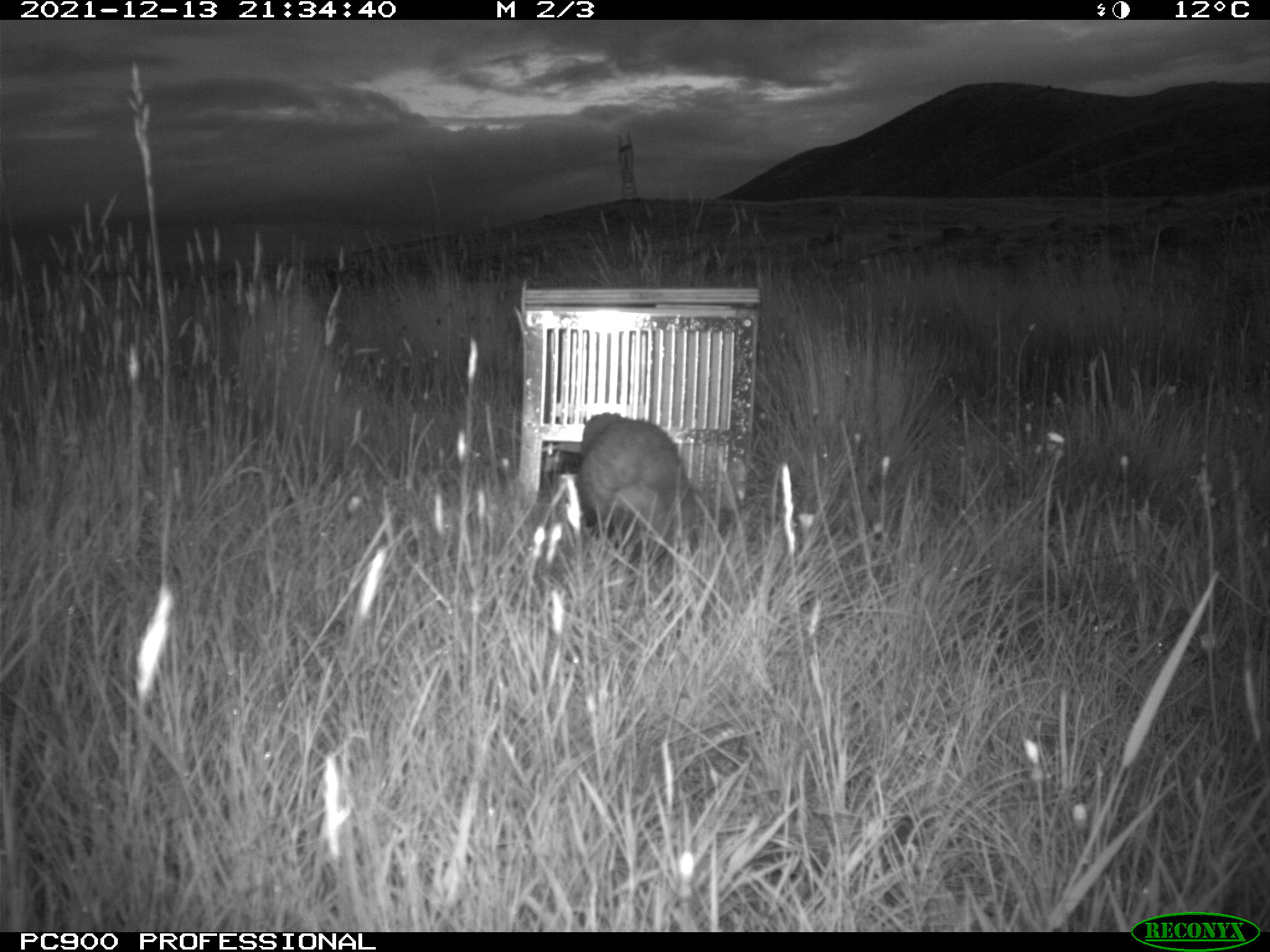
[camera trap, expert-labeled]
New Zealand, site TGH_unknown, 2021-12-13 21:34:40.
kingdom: Animalia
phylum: Chordata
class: Mammalia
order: Carnivora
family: Mustelidae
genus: Mustela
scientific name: Mustela furo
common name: ferret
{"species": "ferret (Mustela furo)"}